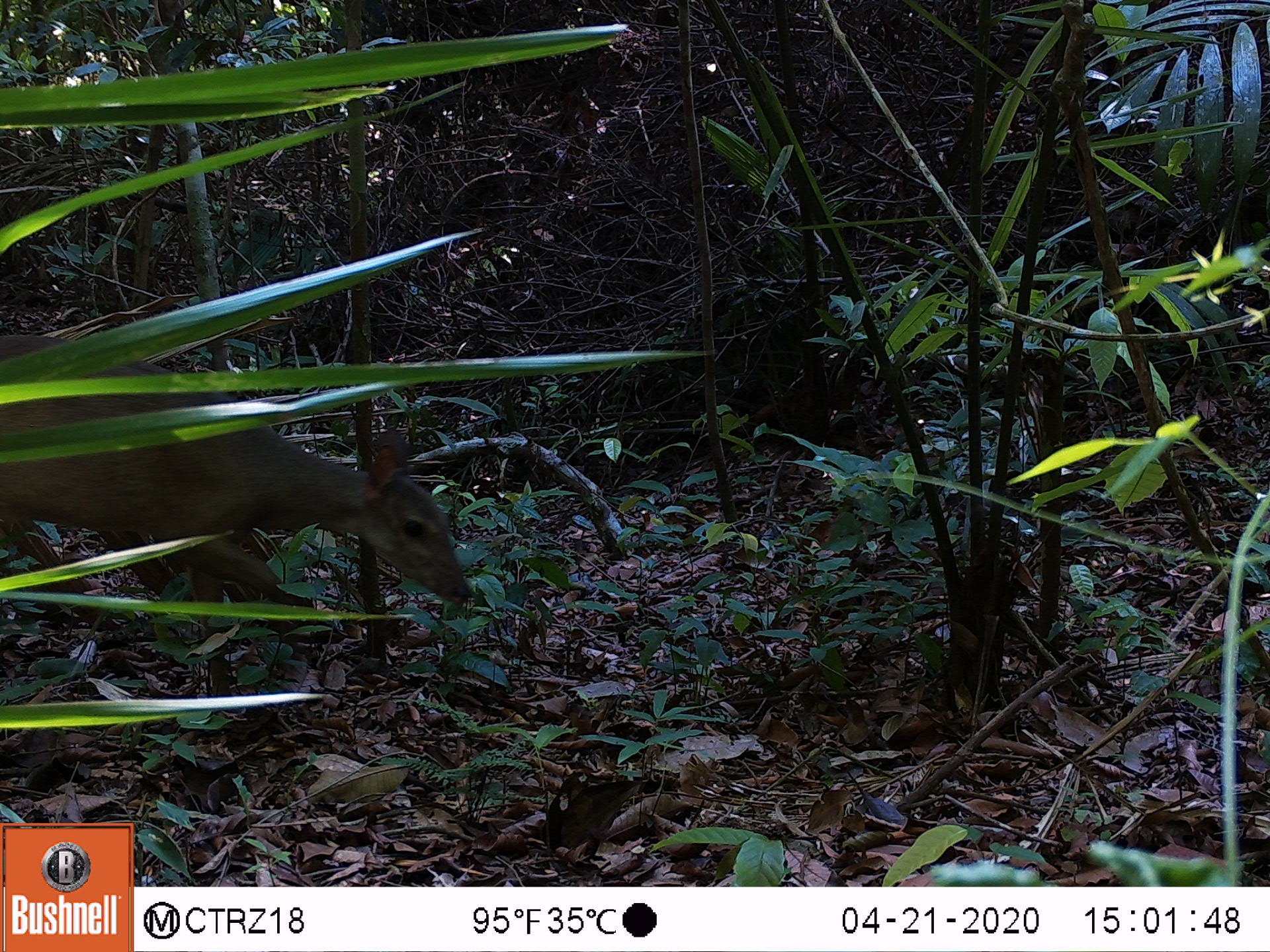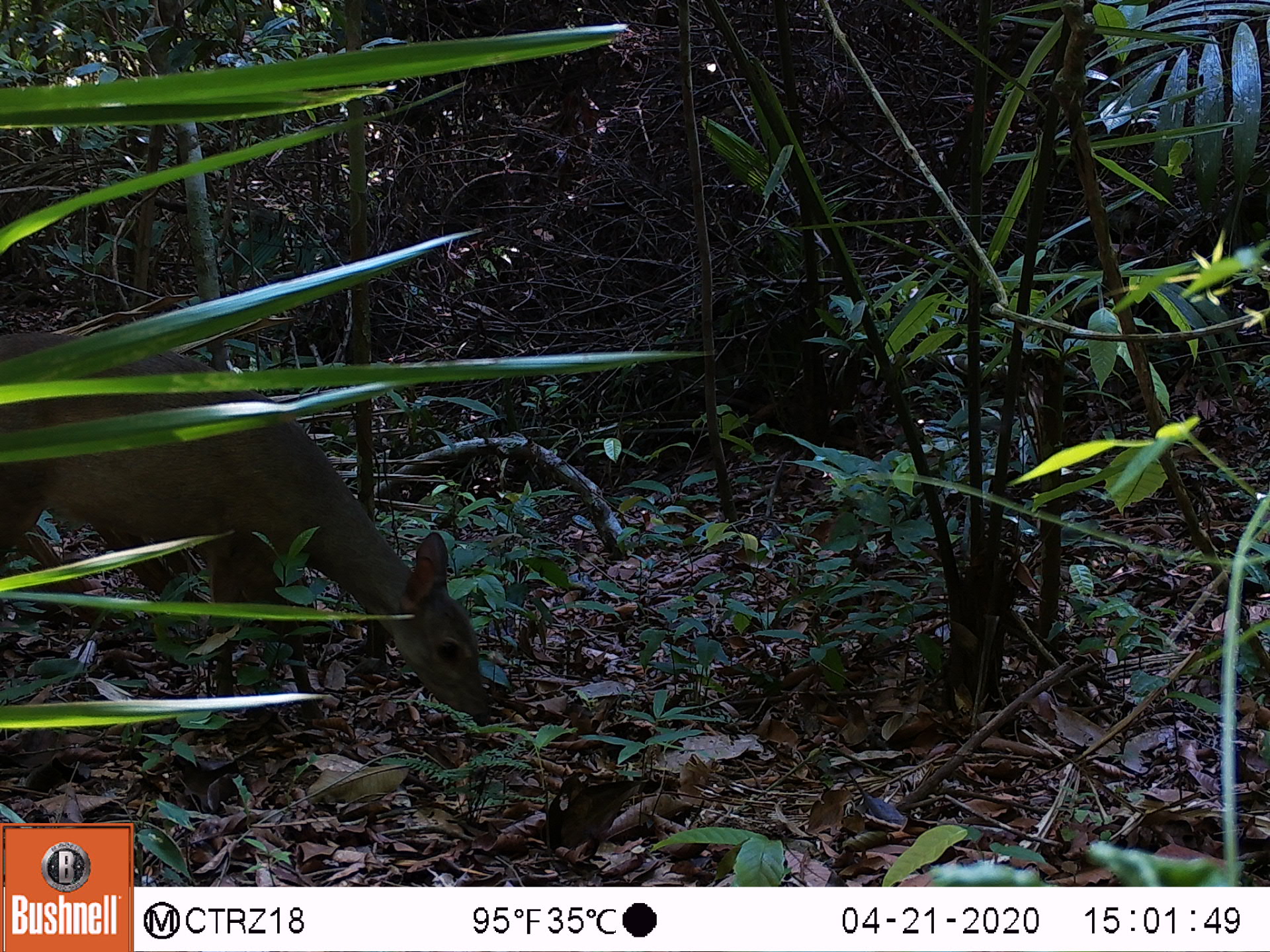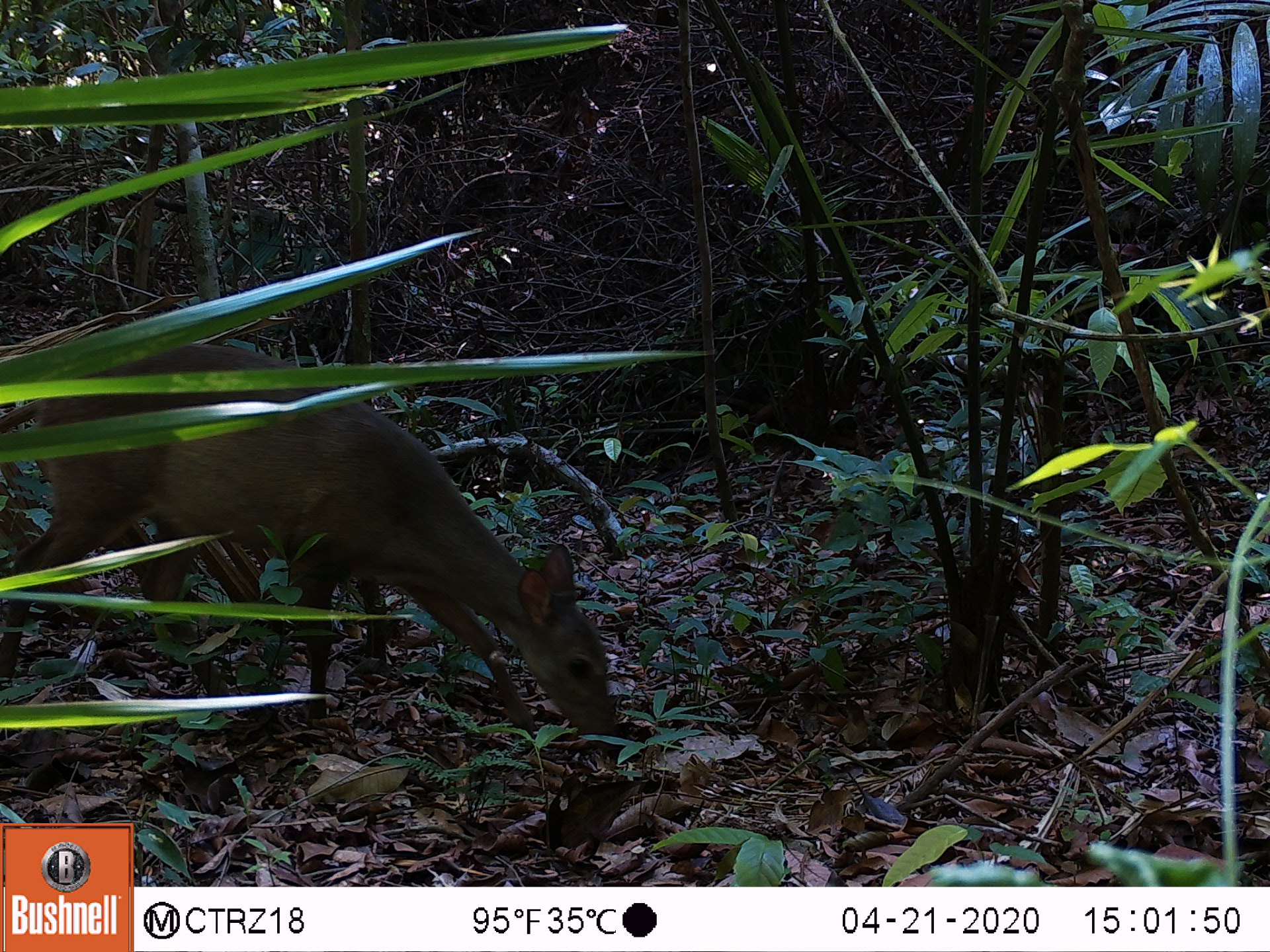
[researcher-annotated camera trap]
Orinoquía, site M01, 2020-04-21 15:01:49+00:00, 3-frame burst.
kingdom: Animalia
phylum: Chordata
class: Mammalia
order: Artiodactyla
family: Cervidae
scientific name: Cervidae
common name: deer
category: unknown cervid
Unknown cervid (deer) (Cervidae).